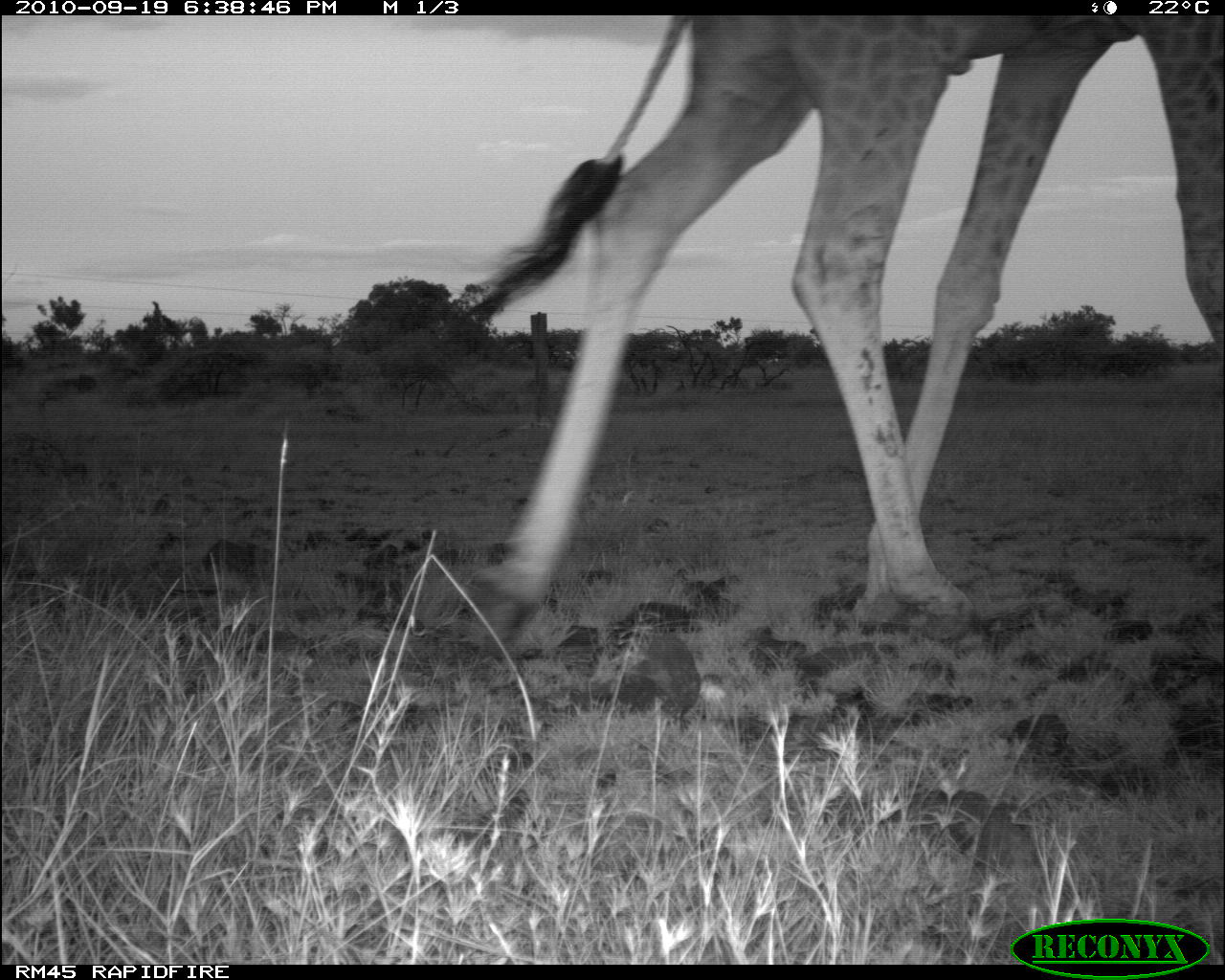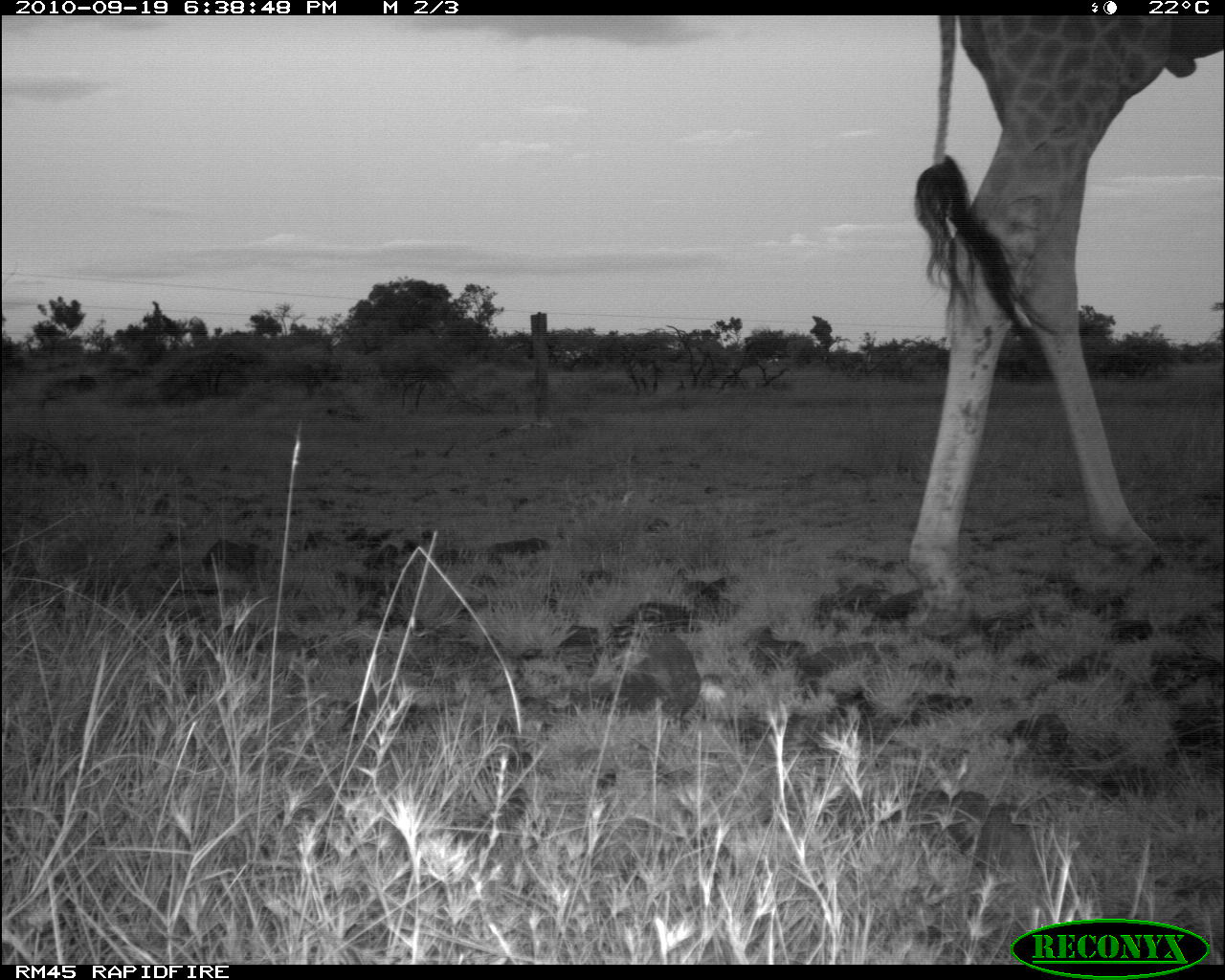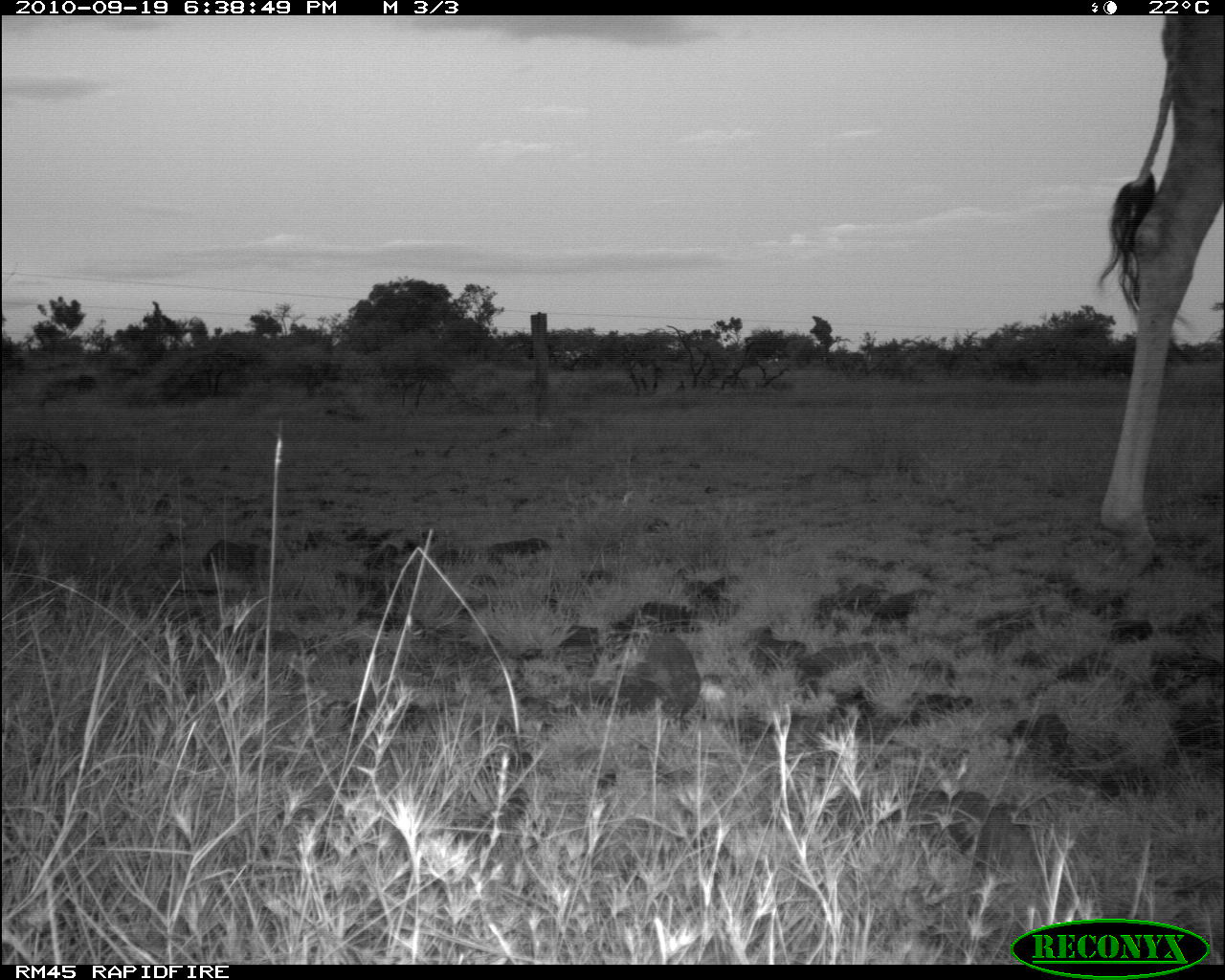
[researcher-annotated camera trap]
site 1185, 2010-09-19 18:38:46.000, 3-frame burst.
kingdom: Animalia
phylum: Chordata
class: Mammalia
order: Artiodactyla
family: Giraffidae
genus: Giraffa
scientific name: Giraffa camelopardalis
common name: giraffe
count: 1